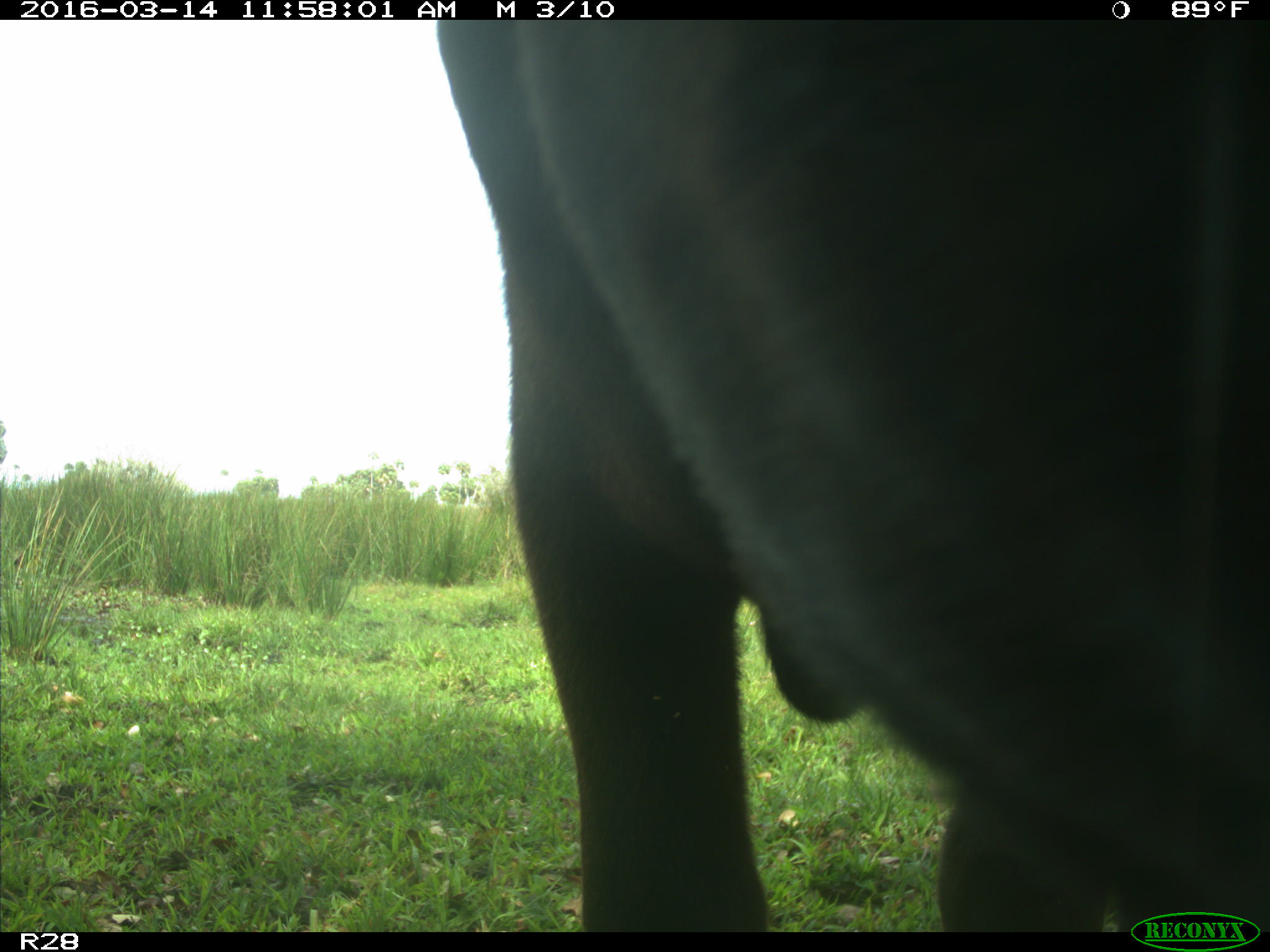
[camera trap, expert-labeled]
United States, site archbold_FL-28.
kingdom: Animalia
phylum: Chordata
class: Mammalia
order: Artiodactyla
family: Bovidae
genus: Bos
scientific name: Bos taurus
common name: domestic cow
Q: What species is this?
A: Bos taurus (domestic cow).